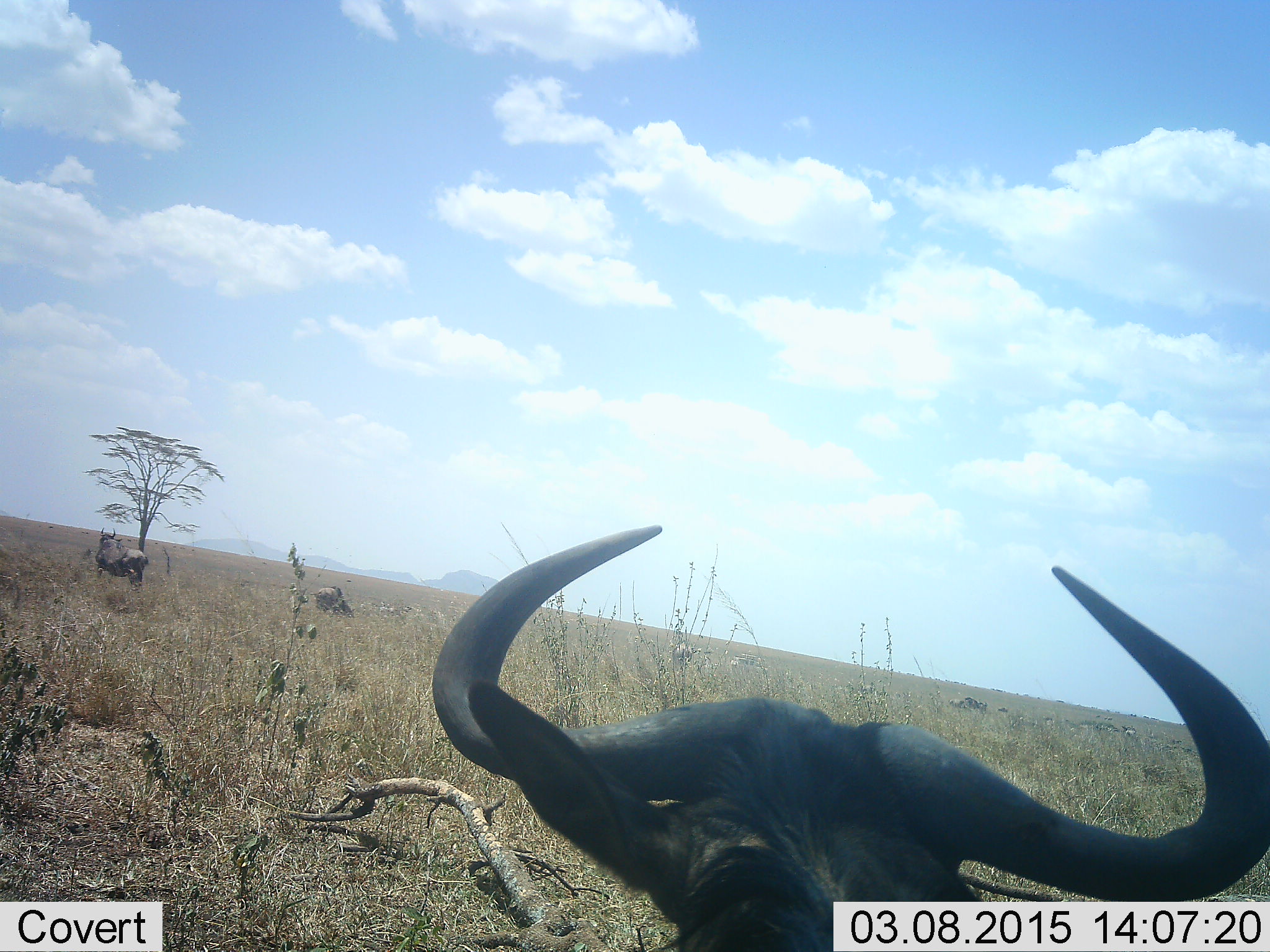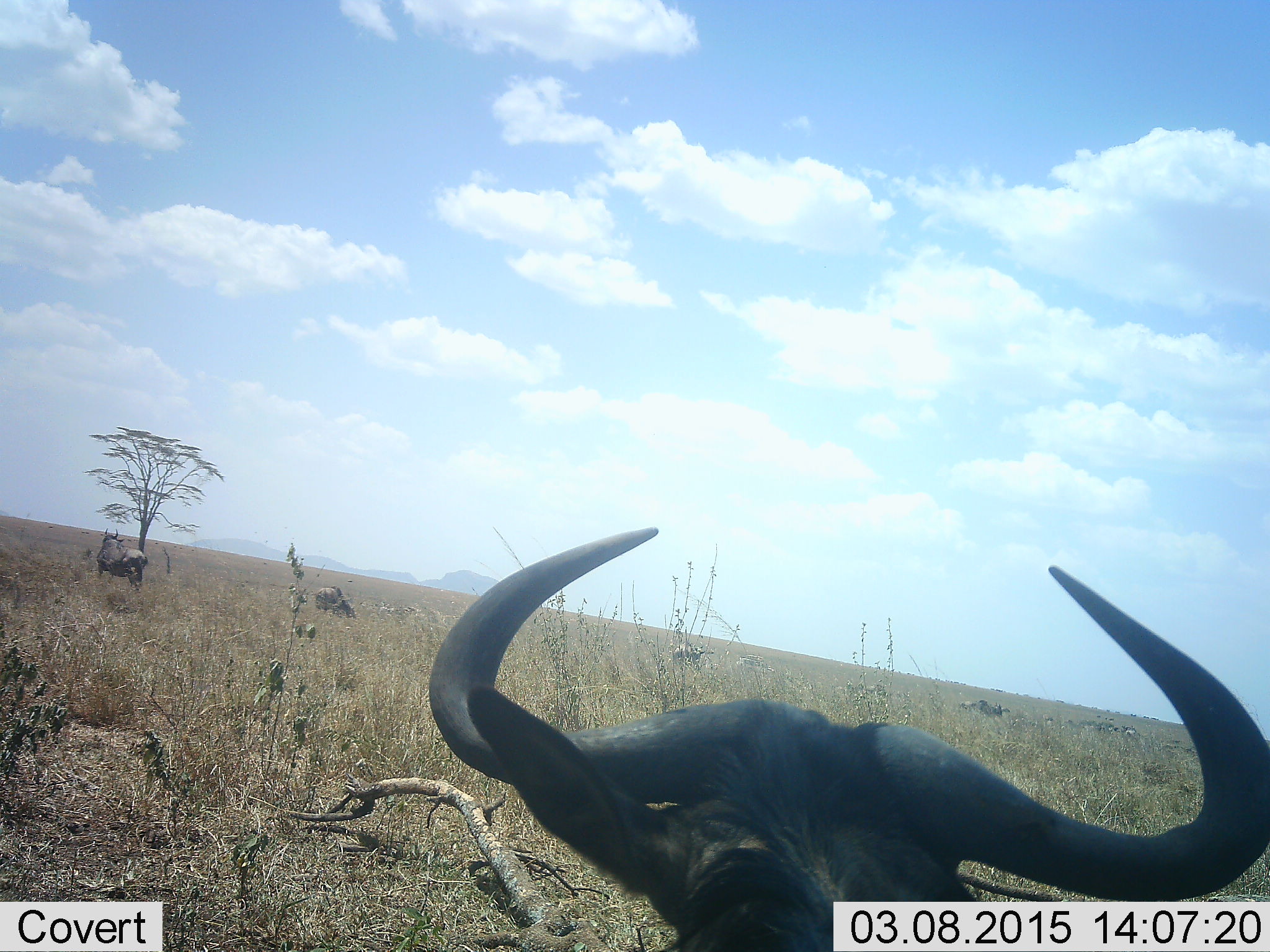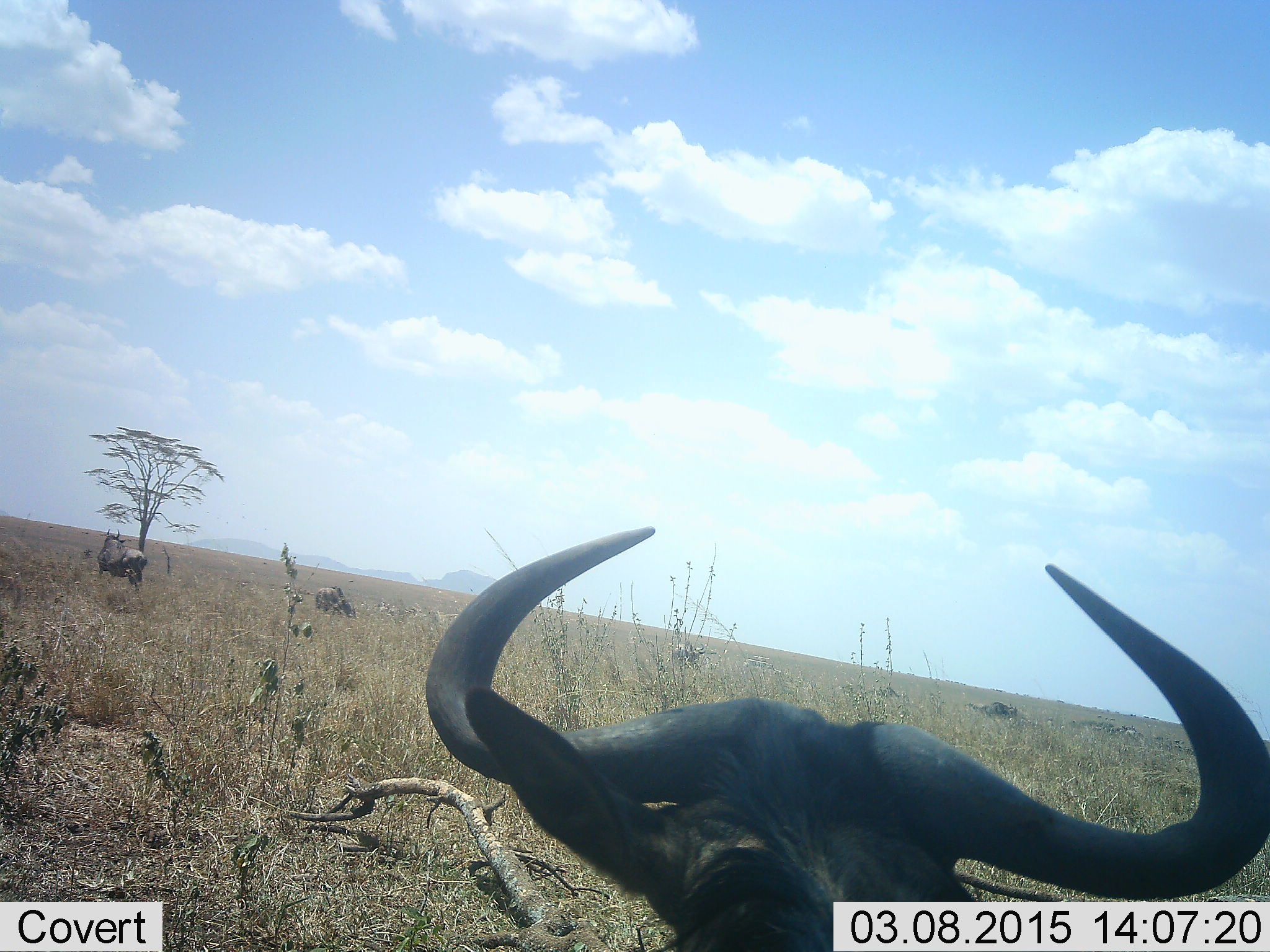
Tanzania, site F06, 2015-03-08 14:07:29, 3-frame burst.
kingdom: Animalia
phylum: Chordata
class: Mammalia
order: Artiodactyla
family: Bovidae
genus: Connochaetes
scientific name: Connochaetes taurinus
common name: blue wildebeest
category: wildebeest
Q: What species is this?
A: Wildebeest (blue wildebeest) (Connochaetes taurinus).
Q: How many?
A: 5.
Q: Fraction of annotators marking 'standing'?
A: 73%.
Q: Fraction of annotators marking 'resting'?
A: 64%.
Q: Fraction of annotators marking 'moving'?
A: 36%.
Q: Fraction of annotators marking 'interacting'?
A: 0%.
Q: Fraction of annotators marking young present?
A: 0%.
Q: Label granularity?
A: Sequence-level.